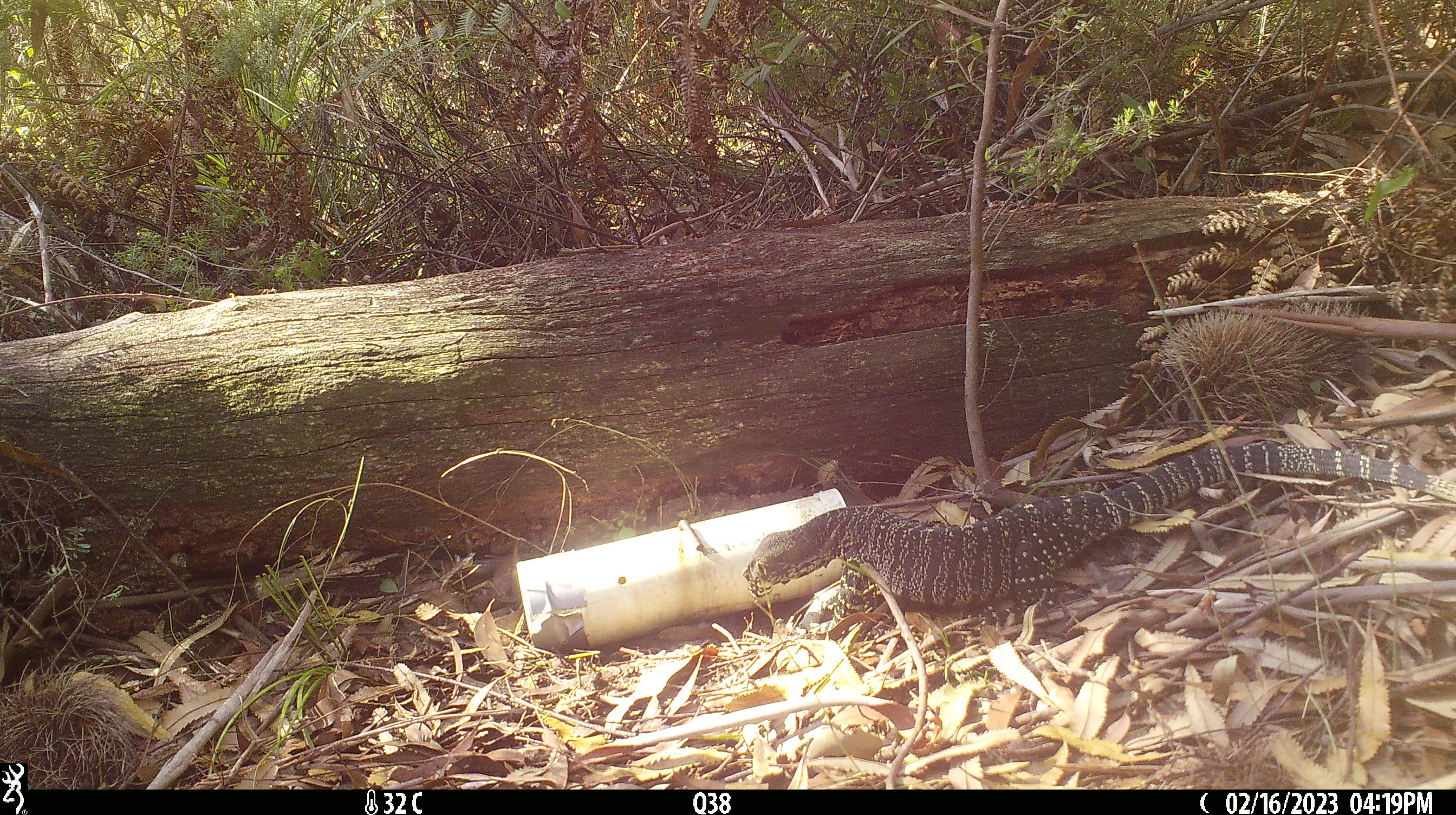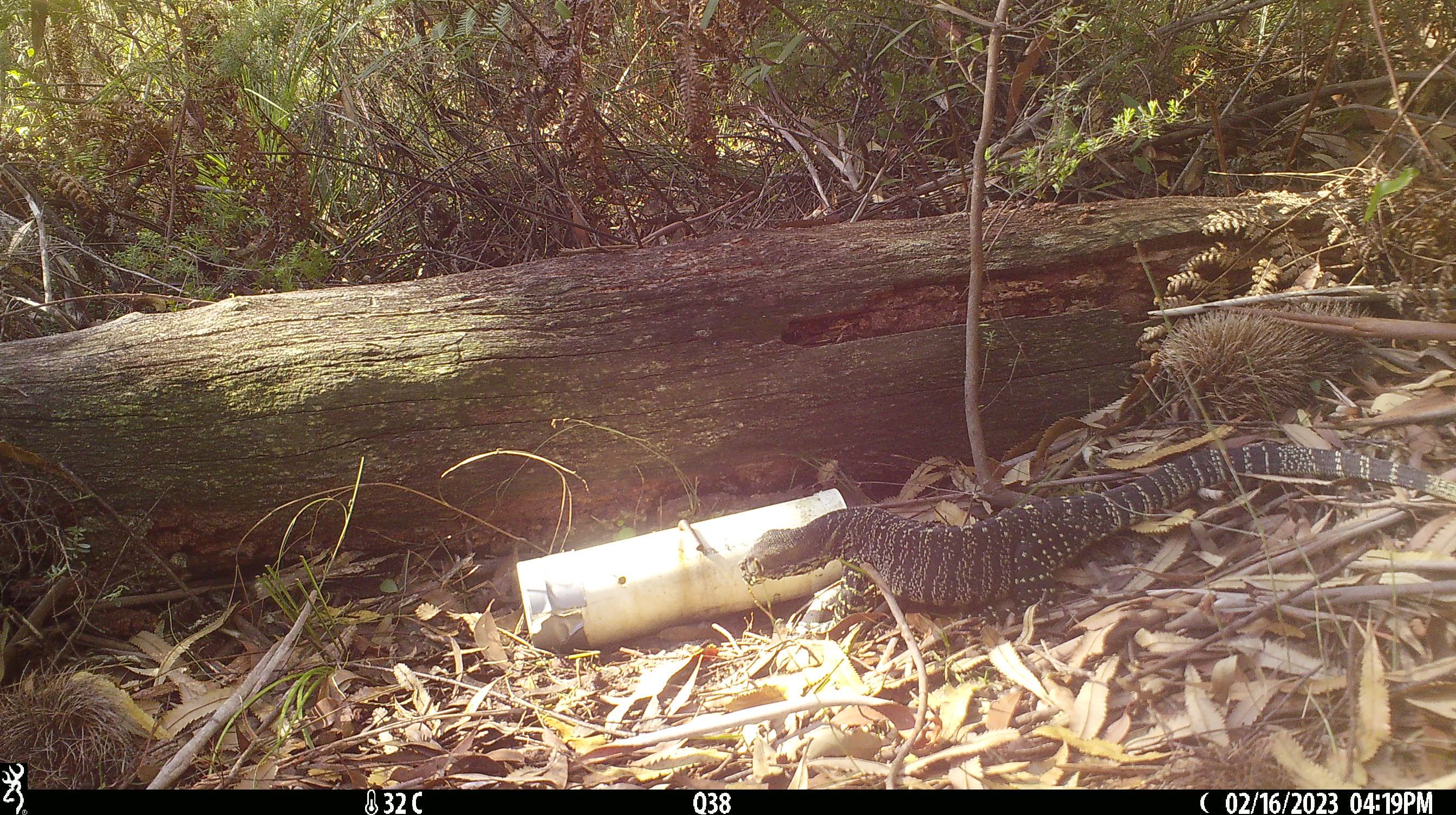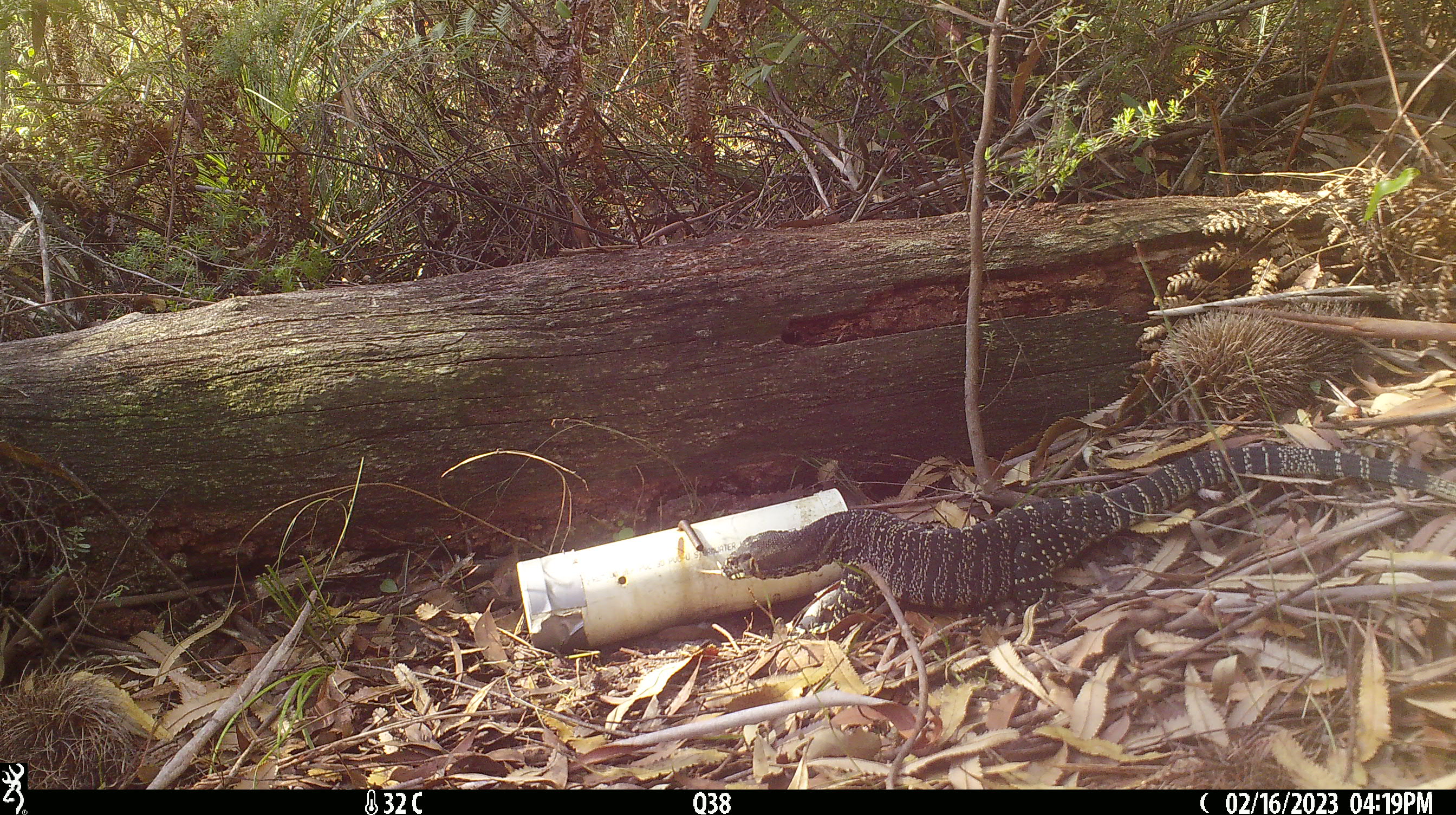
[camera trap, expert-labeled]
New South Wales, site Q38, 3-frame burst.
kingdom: Animalia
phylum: Chordata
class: Reptilia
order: Squamata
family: Varanidae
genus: Varanus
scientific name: Varanus varius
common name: lace monitor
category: goanna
Goanna (lace monitor) (Varanus varius).